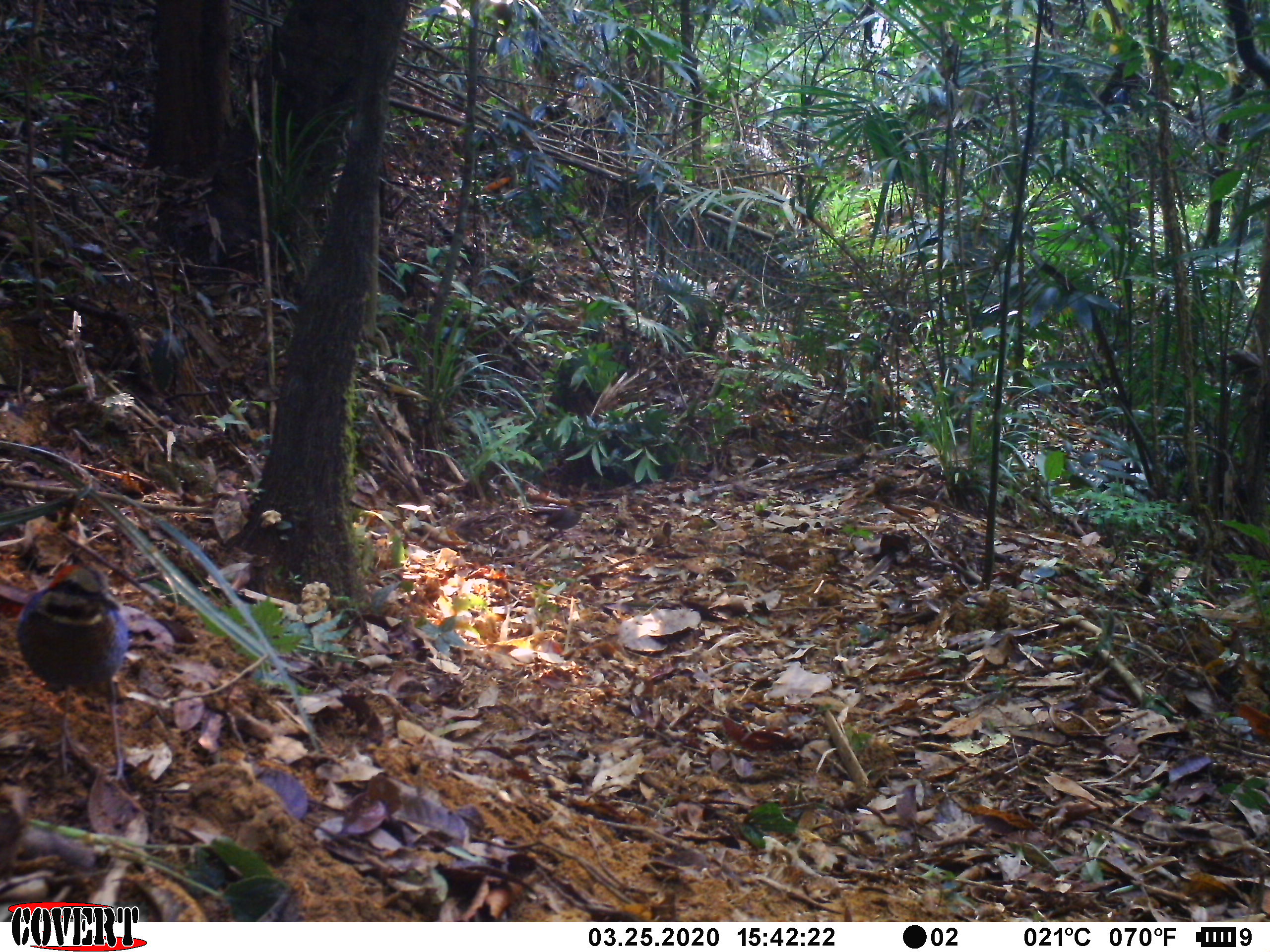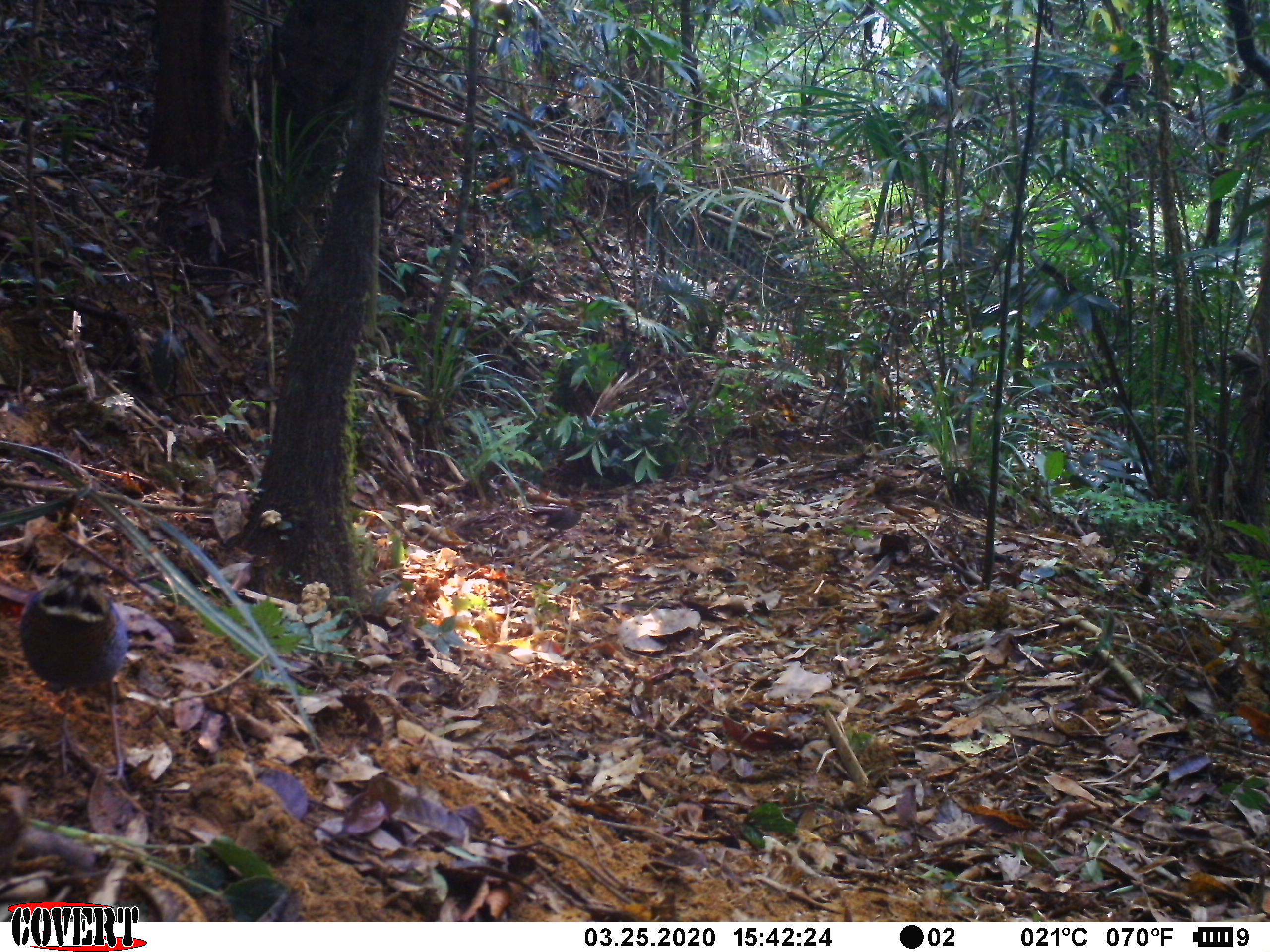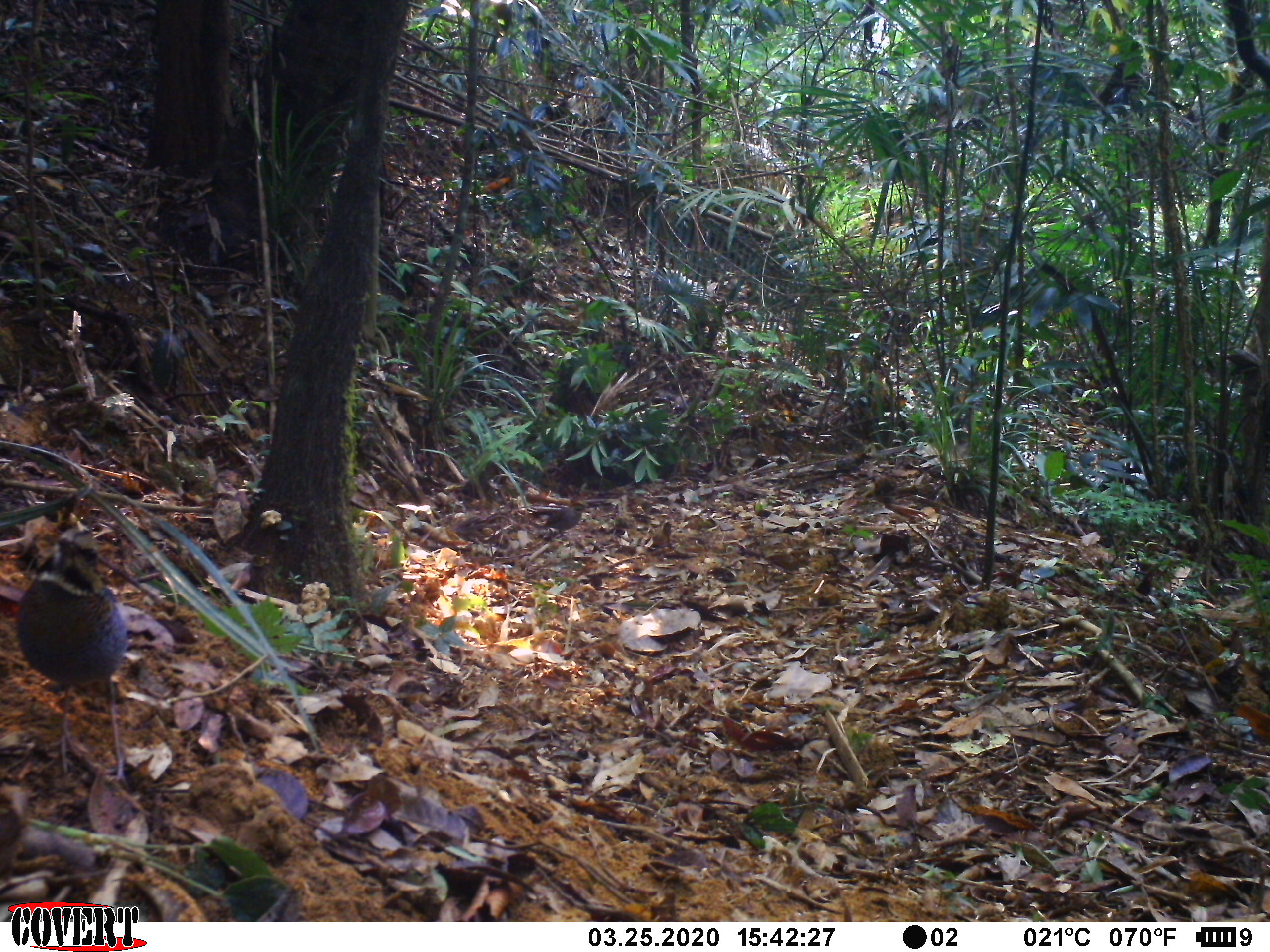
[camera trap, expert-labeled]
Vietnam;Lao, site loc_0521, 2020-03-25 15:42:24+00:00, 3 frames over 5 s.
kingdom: Animalia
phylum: Chordata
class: Aves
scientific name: Aves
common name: bird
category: unidentified bird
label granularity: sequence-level